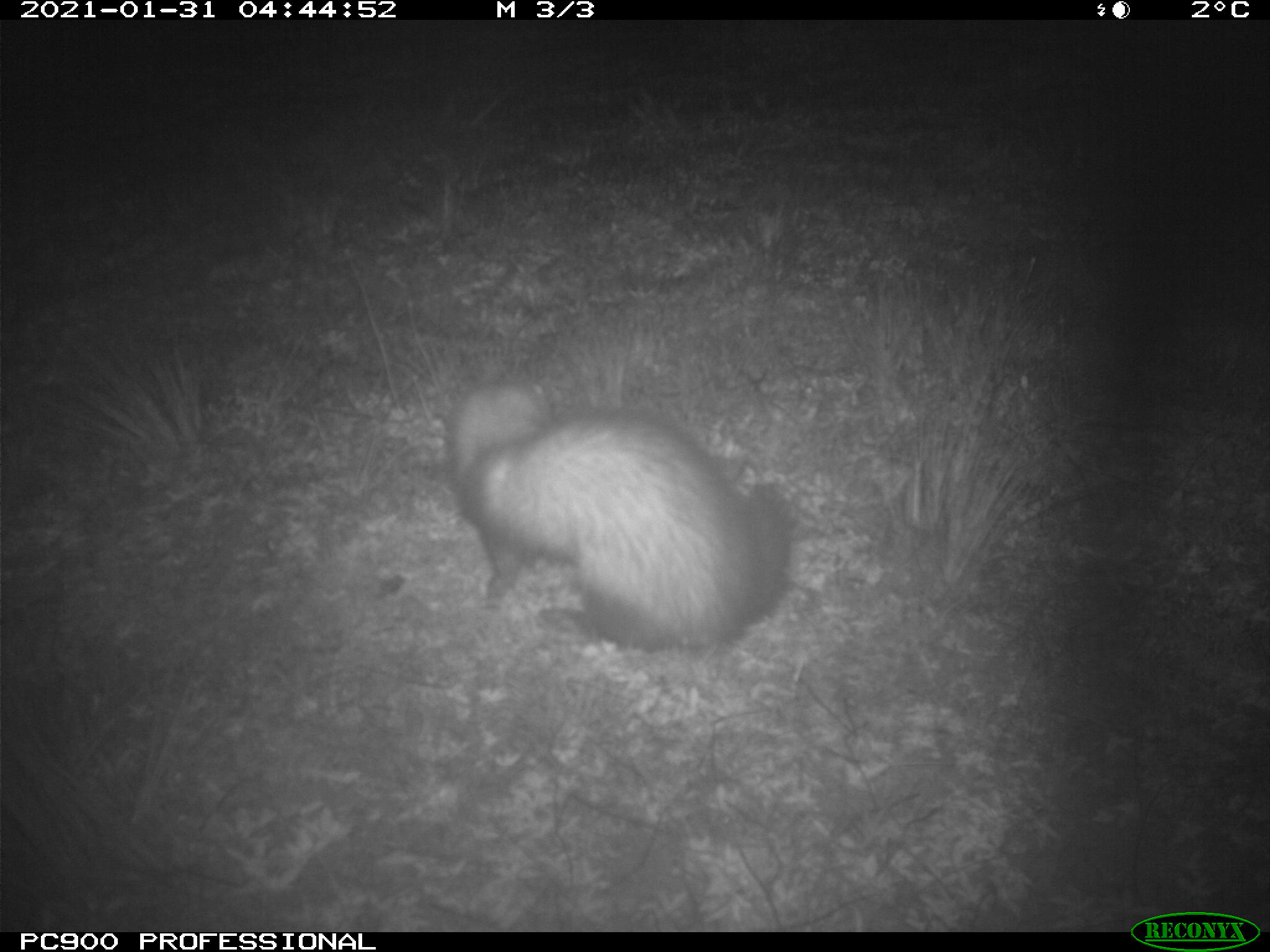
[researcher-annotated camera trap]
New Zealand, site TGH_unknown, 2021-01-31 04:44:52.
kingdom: Animalia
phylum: Chordata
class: Mammalia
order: Carnivora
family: Mustelidae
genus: Mustela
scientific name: Mustela furo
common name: ferret